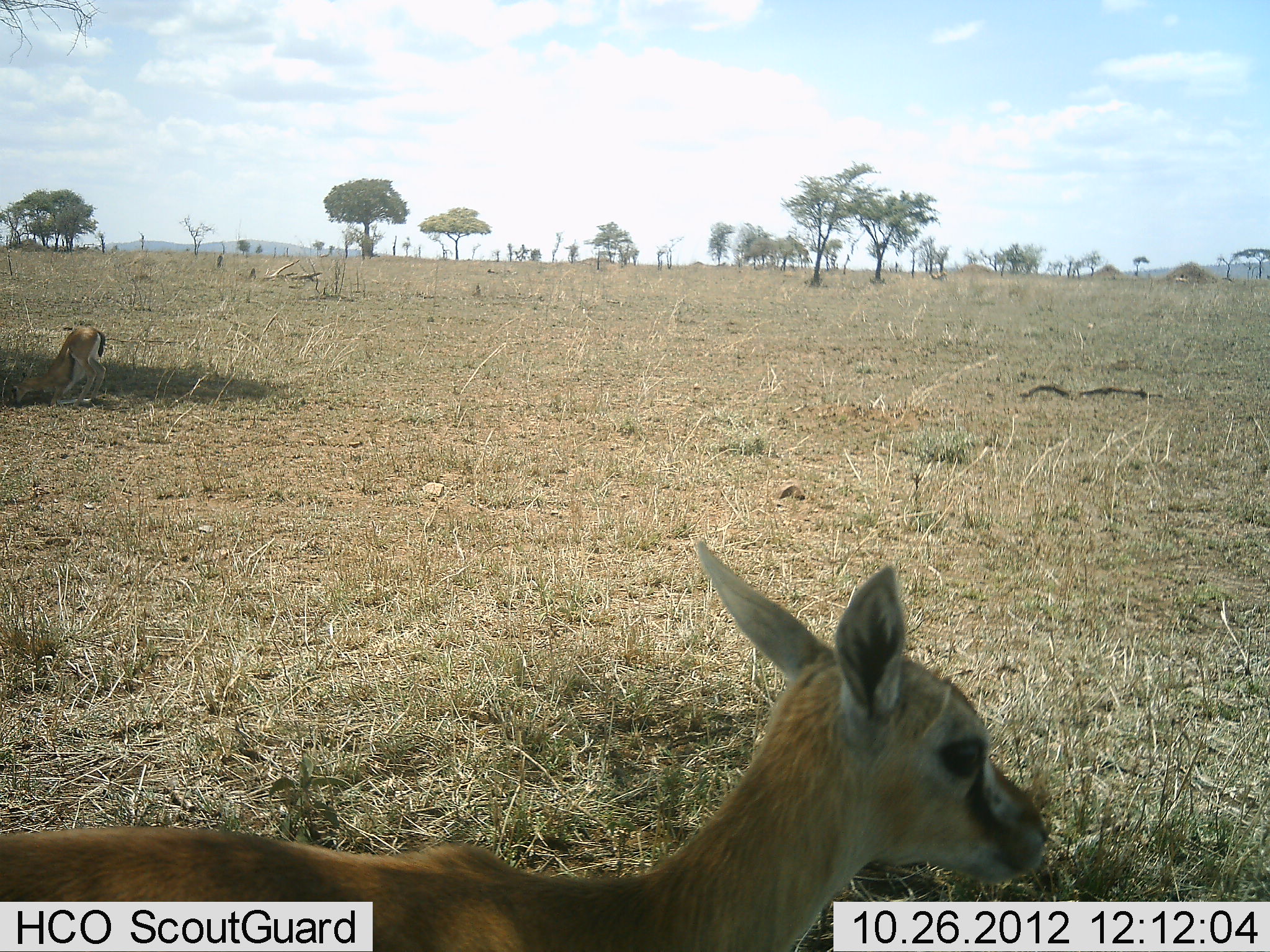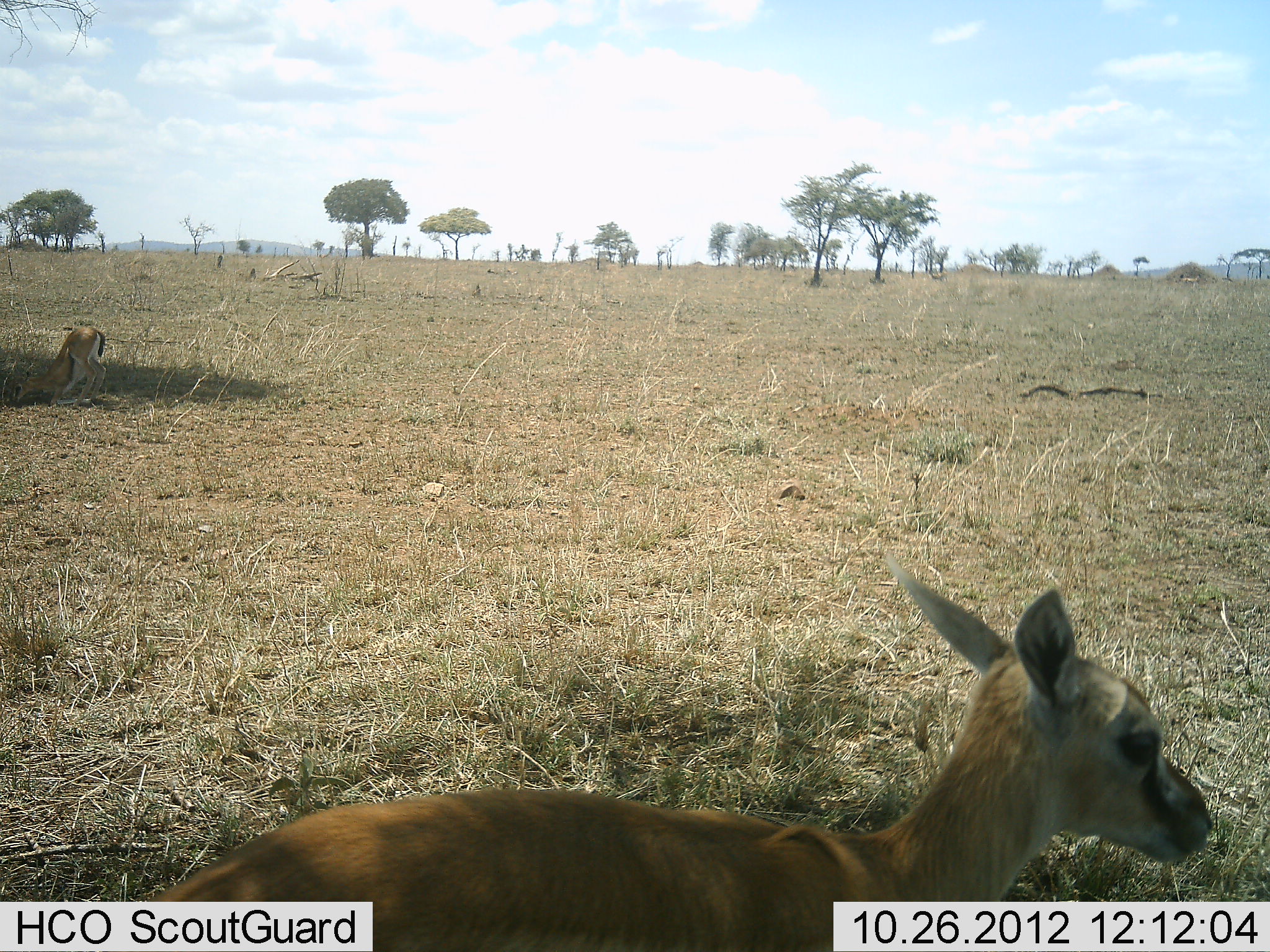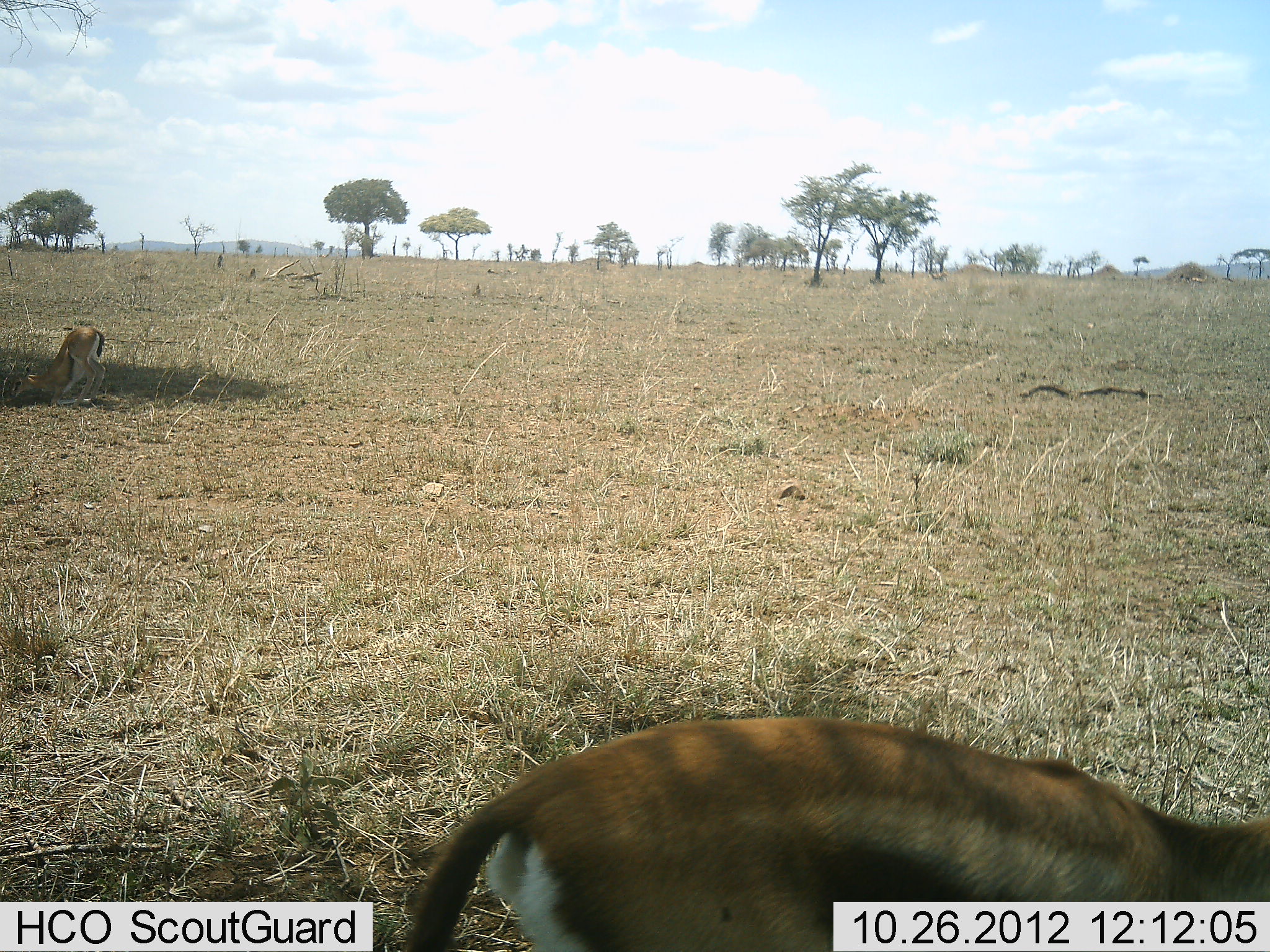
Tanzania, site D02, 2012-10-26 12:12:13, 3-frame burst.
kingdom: Animalia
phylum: Chordata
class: Mammalia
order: Artiodactyla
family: Bovidae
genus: Eudorcas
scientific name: Eudorcas thomsonii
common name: thomson's gazelle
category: gazellethomsons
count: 2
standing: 50%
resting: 40%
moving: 50%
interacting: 0%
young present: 30%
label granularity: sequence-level